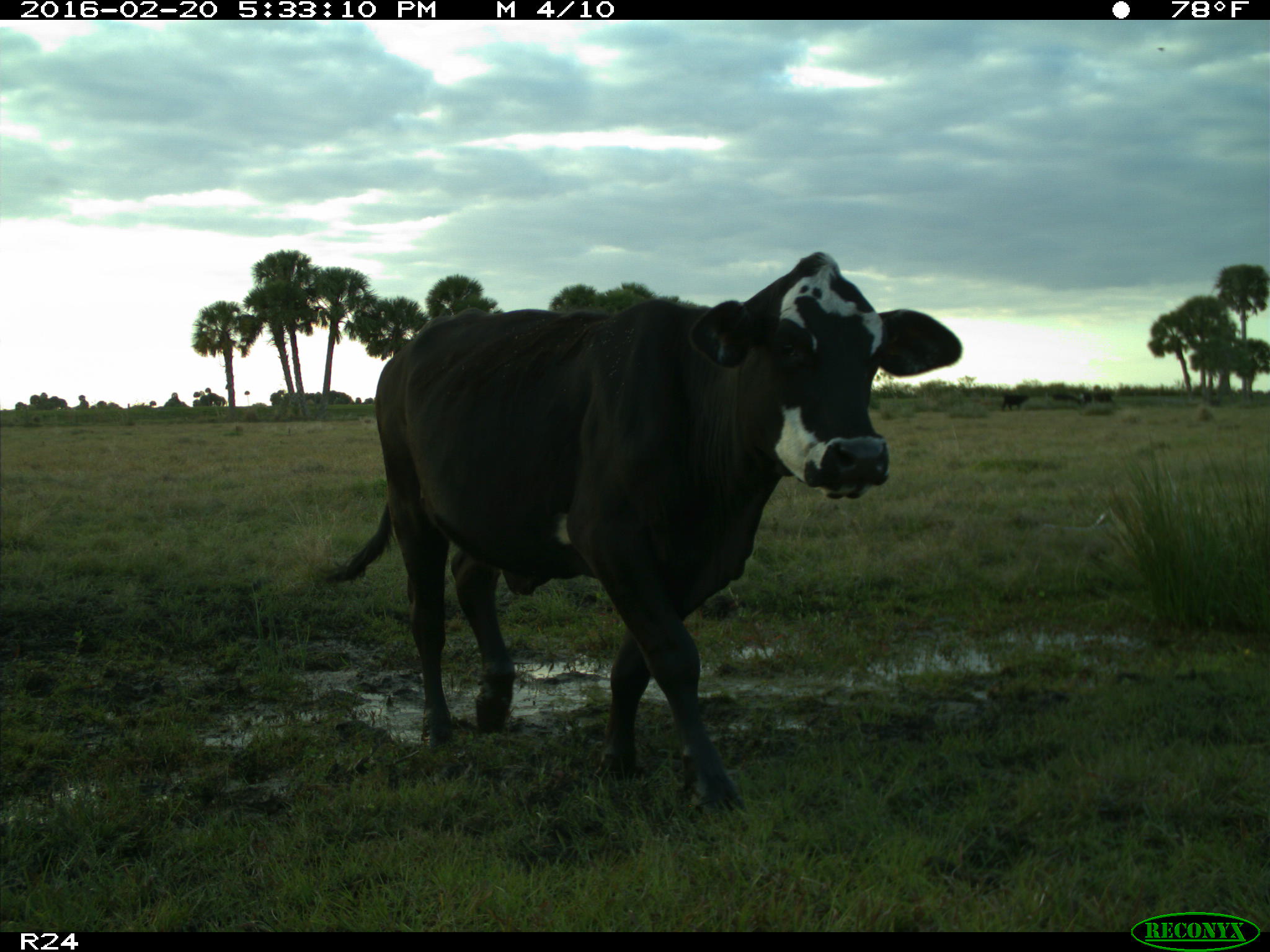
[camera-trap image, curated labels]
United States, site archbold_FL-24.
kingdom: Animalia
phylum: Chordata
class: Mammalia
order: Artiodactyla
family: Bovidae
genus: Bos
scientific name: Bos taurus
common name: domestic cow